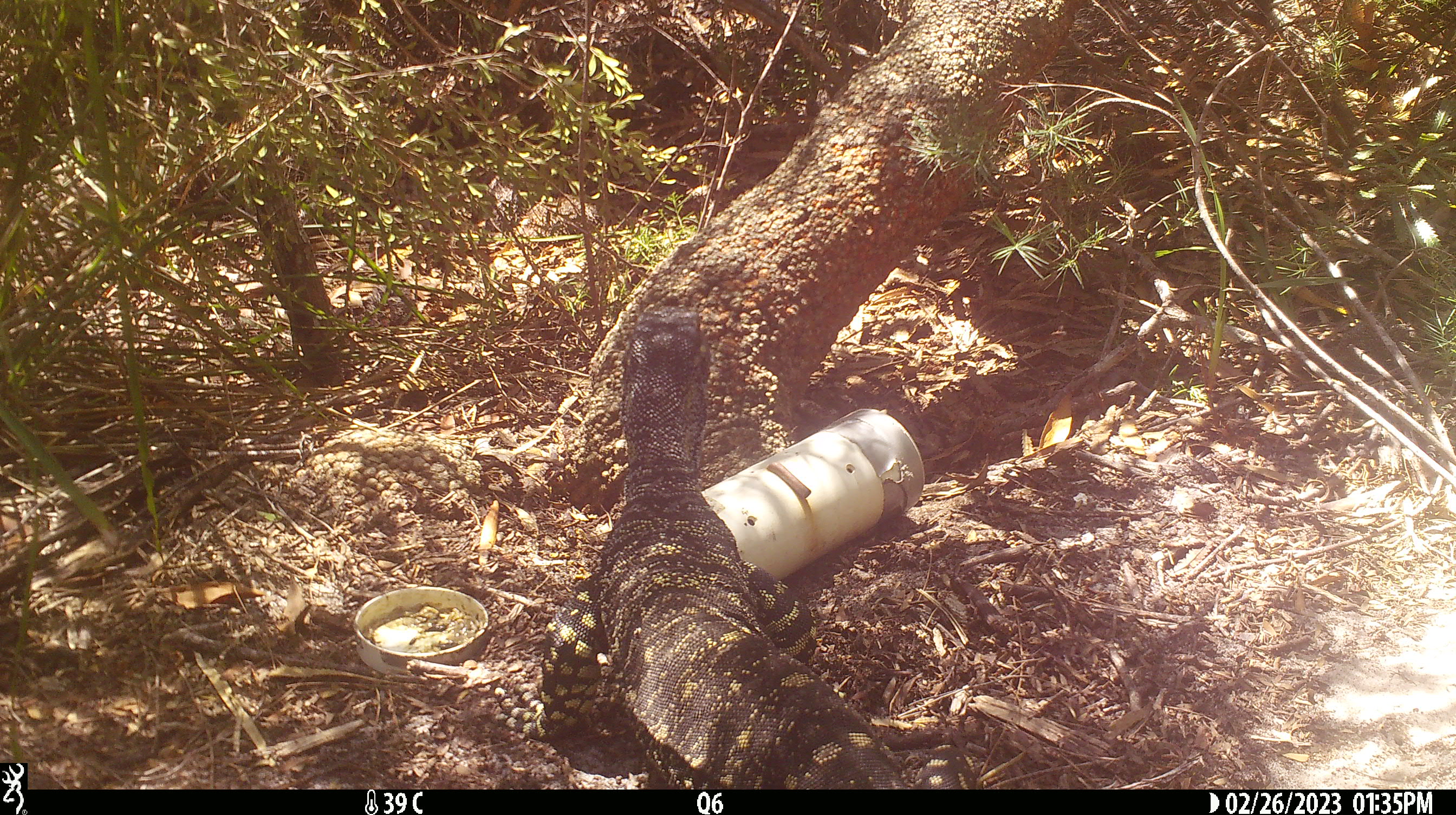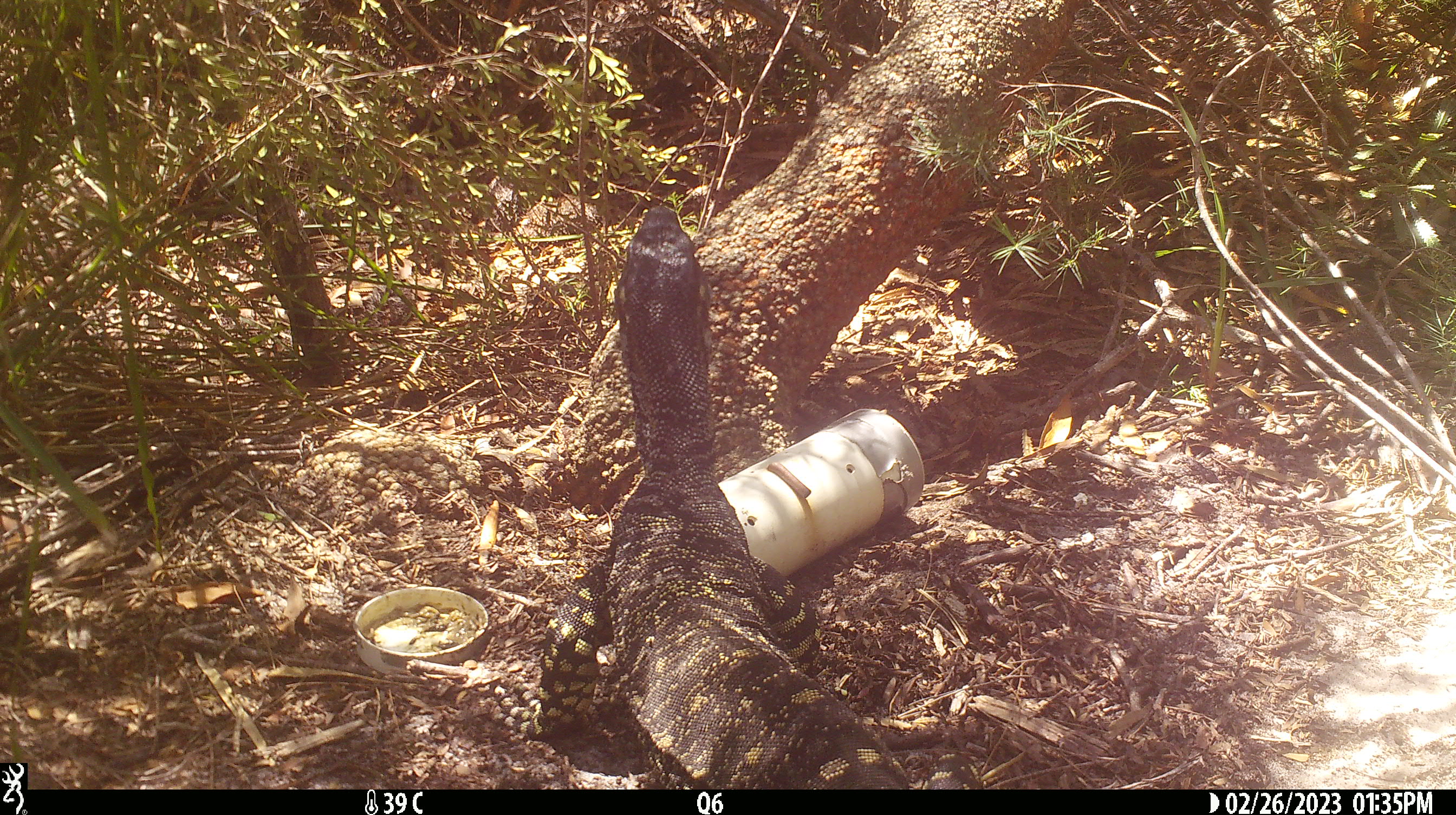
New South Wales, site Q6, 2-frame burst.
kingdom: Animalia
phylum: Chordata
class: Reptilia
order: Squamata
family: Varanidae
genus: Varanus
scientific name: Varanus varius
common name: lace monitor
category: goanna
Goanna (lace monitor) (Varanus varius).